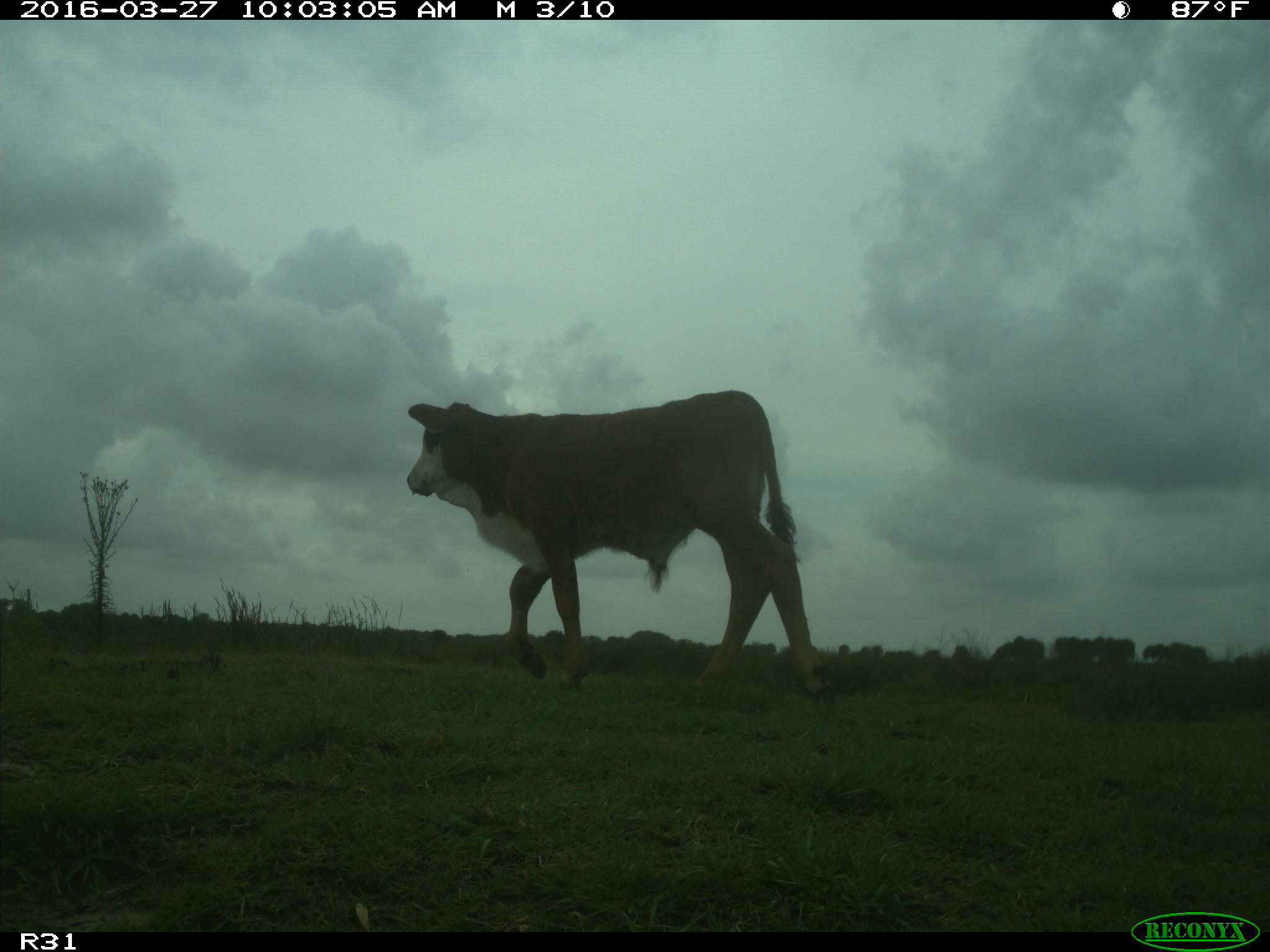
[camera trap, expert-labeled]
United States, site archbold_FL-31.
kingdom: Animalia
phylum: Chordata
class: Mammalia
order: Artiodactyla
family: Bovidae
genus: Bos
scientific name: Bos taurus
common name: domestic cow